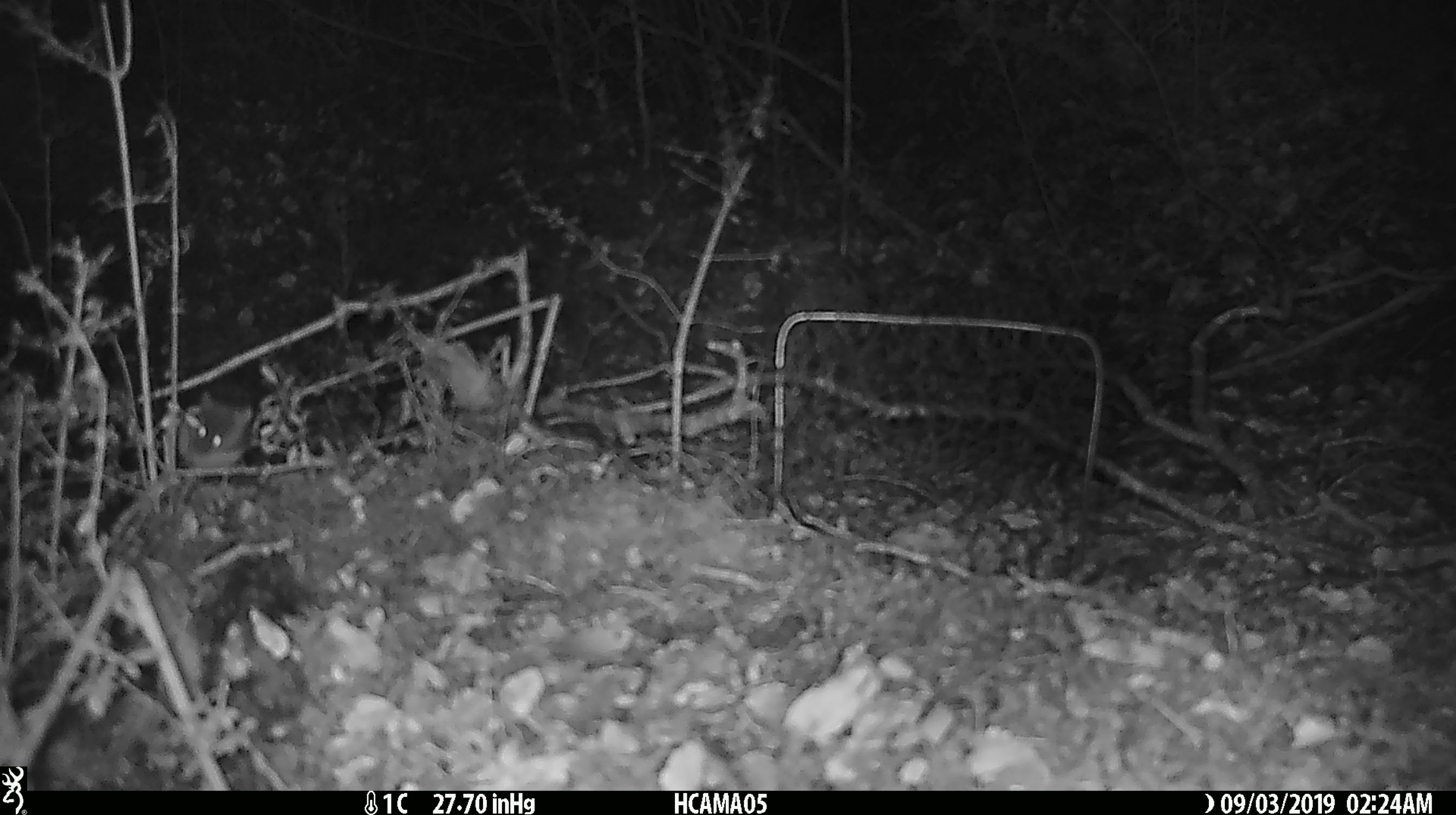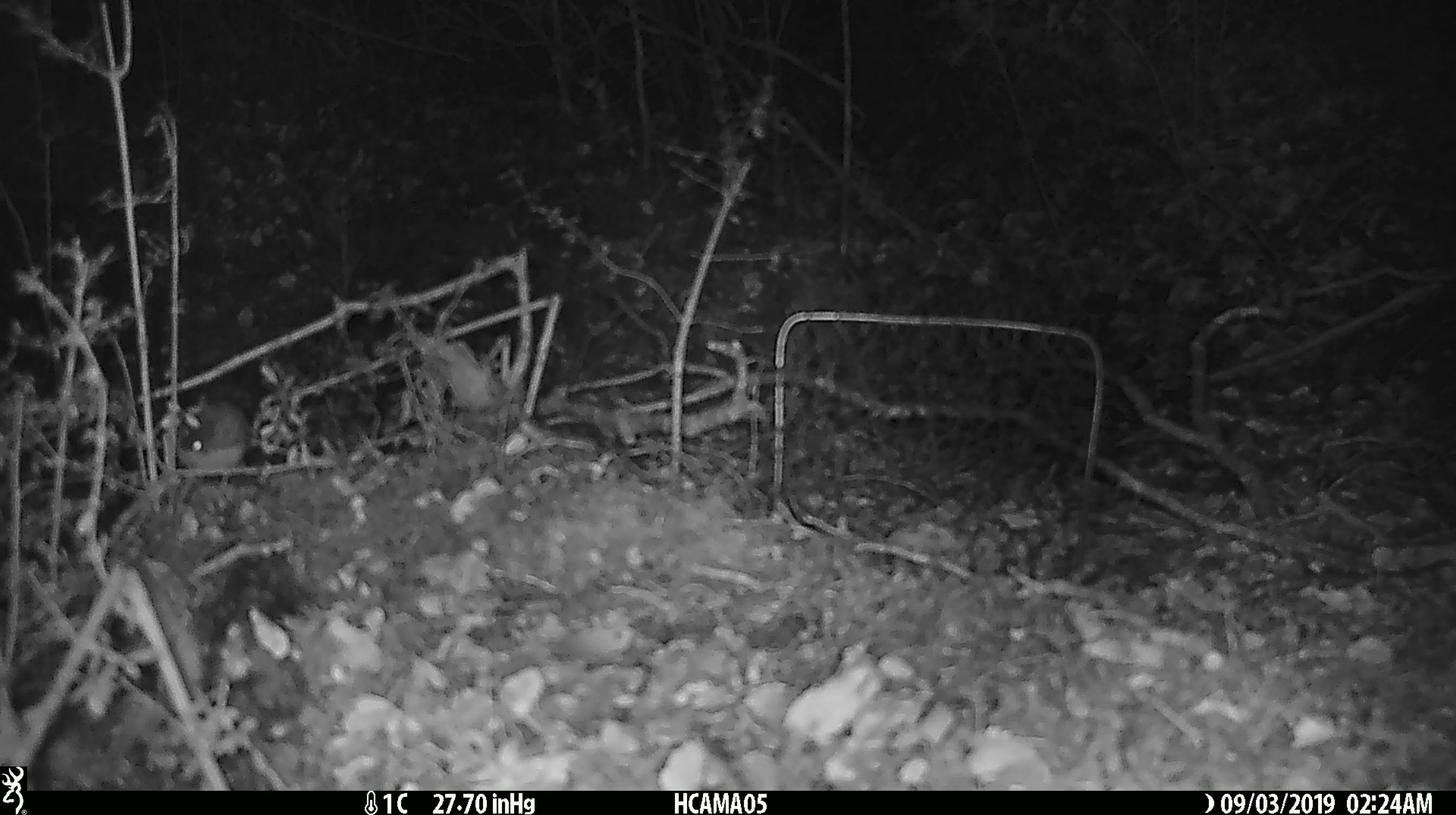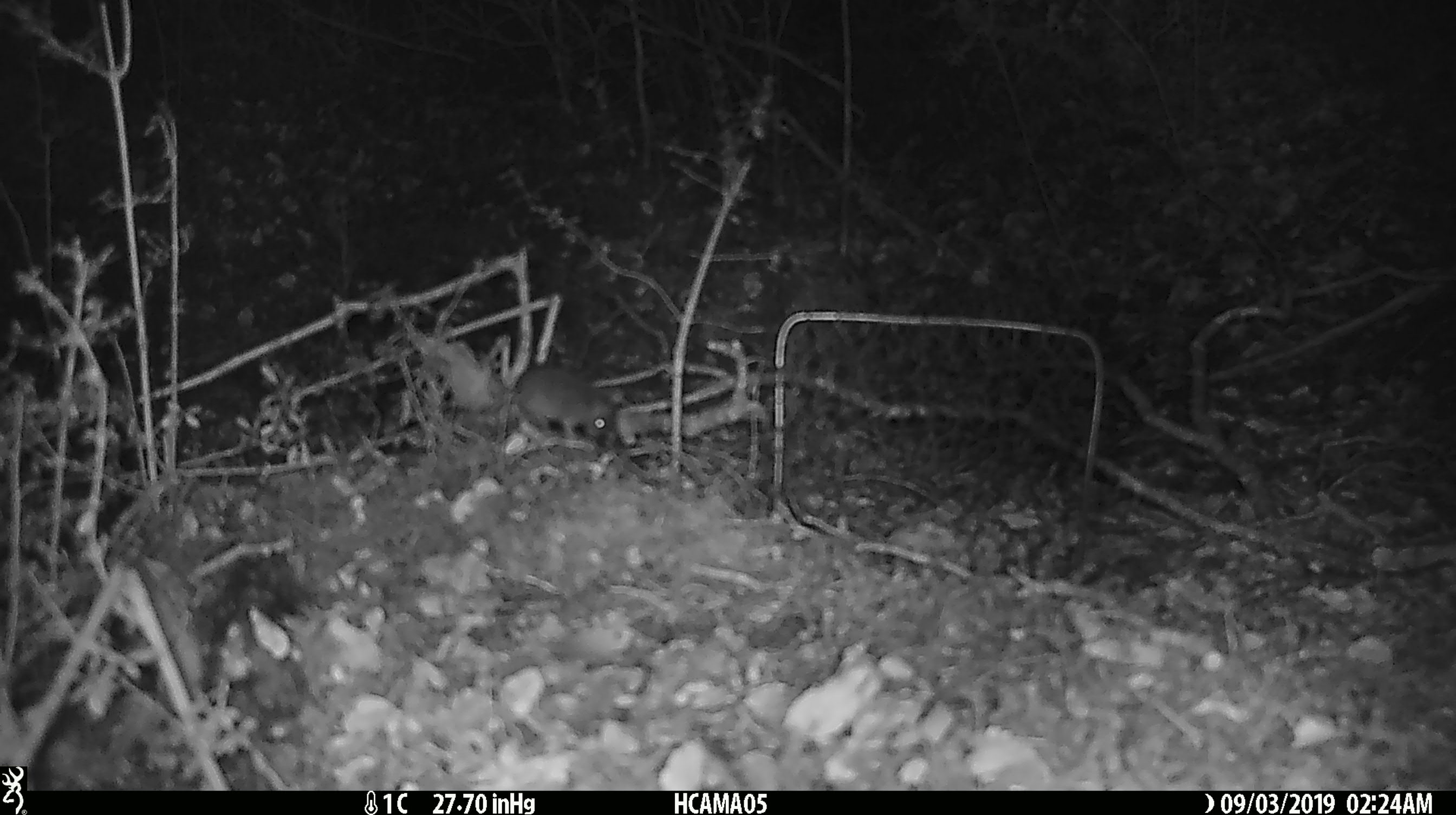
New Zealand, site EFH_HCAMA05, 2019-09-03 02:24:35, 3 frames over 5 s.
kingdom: Animalia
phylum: Chordata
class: Mammalia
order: Rodentia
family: Muridae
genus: Mus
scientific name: Mus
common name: mouse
Mouse (Mus).